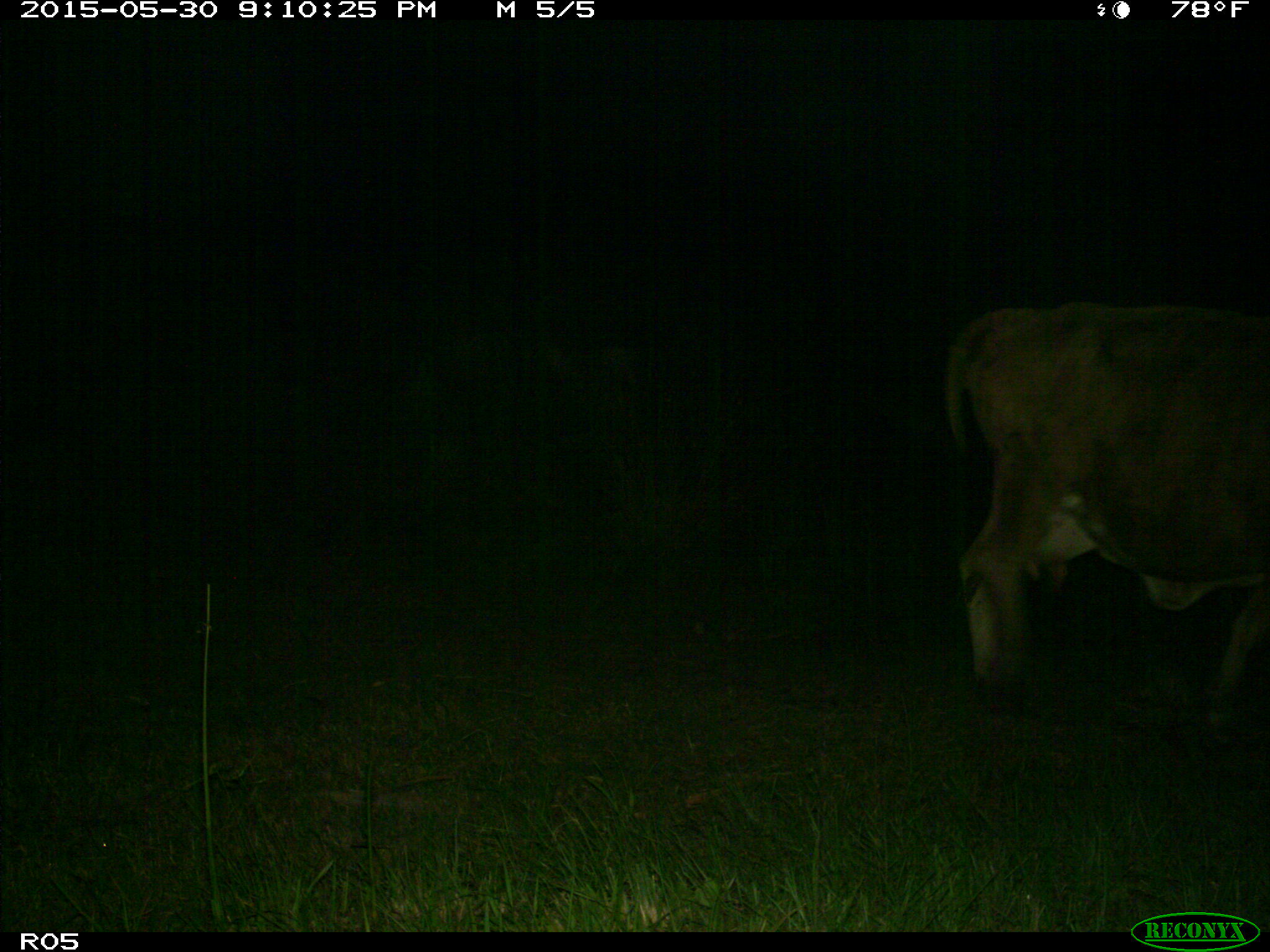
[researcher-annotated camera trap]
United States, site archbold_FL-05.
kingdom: Animalia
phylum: Chordata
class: Mammalia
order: Artiodactyla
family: Bovidae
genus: Bos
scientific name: Bos taurus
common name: domestic cow